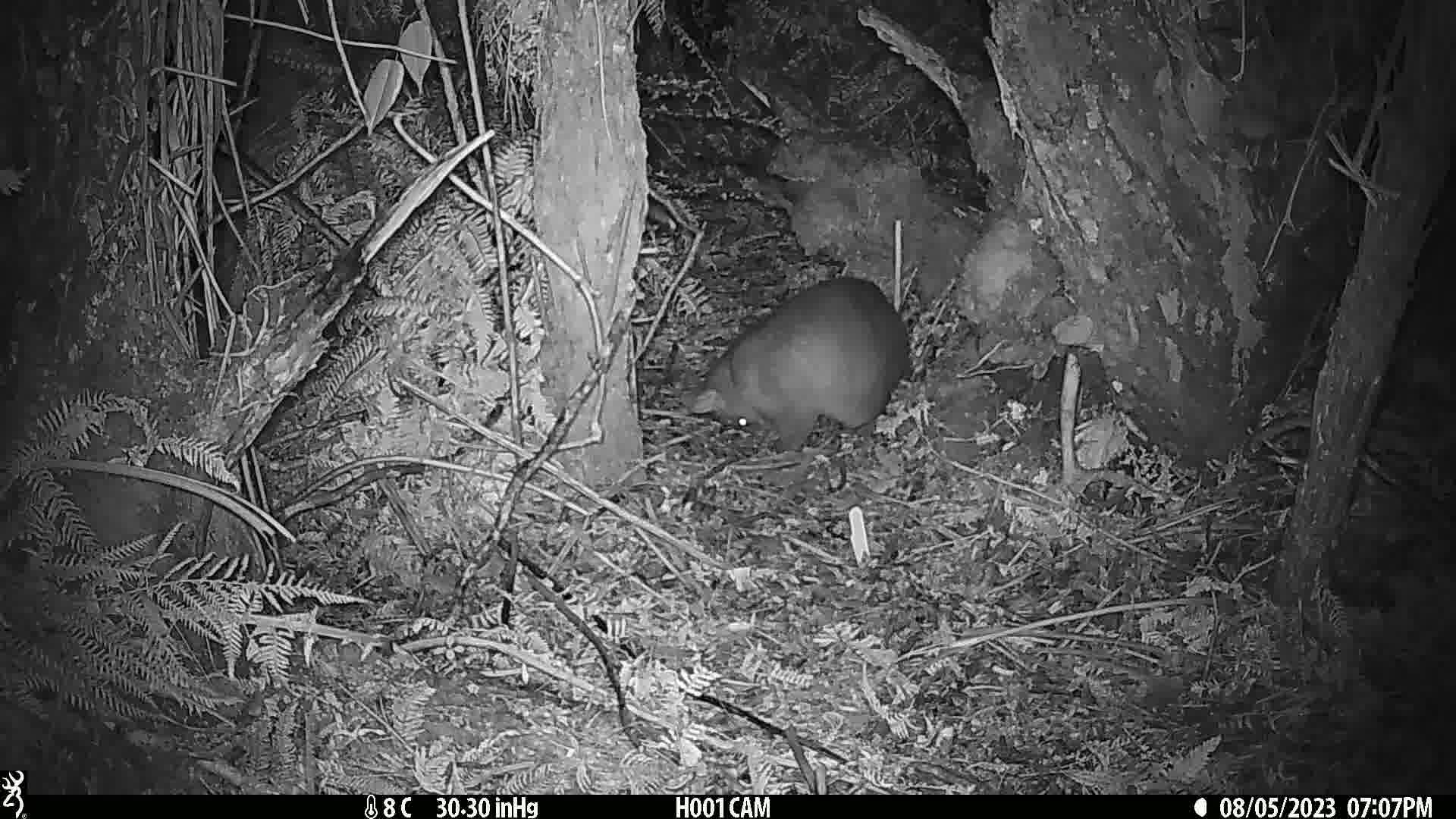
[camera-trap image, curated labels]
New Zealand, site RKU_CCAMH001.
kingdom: Animalia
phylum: Chordata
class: Mammalia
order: Diprotodontia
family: Phalangeridae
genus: Trichosurus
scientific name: Trichosurus vulpecula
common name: common brushtail possum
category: possum